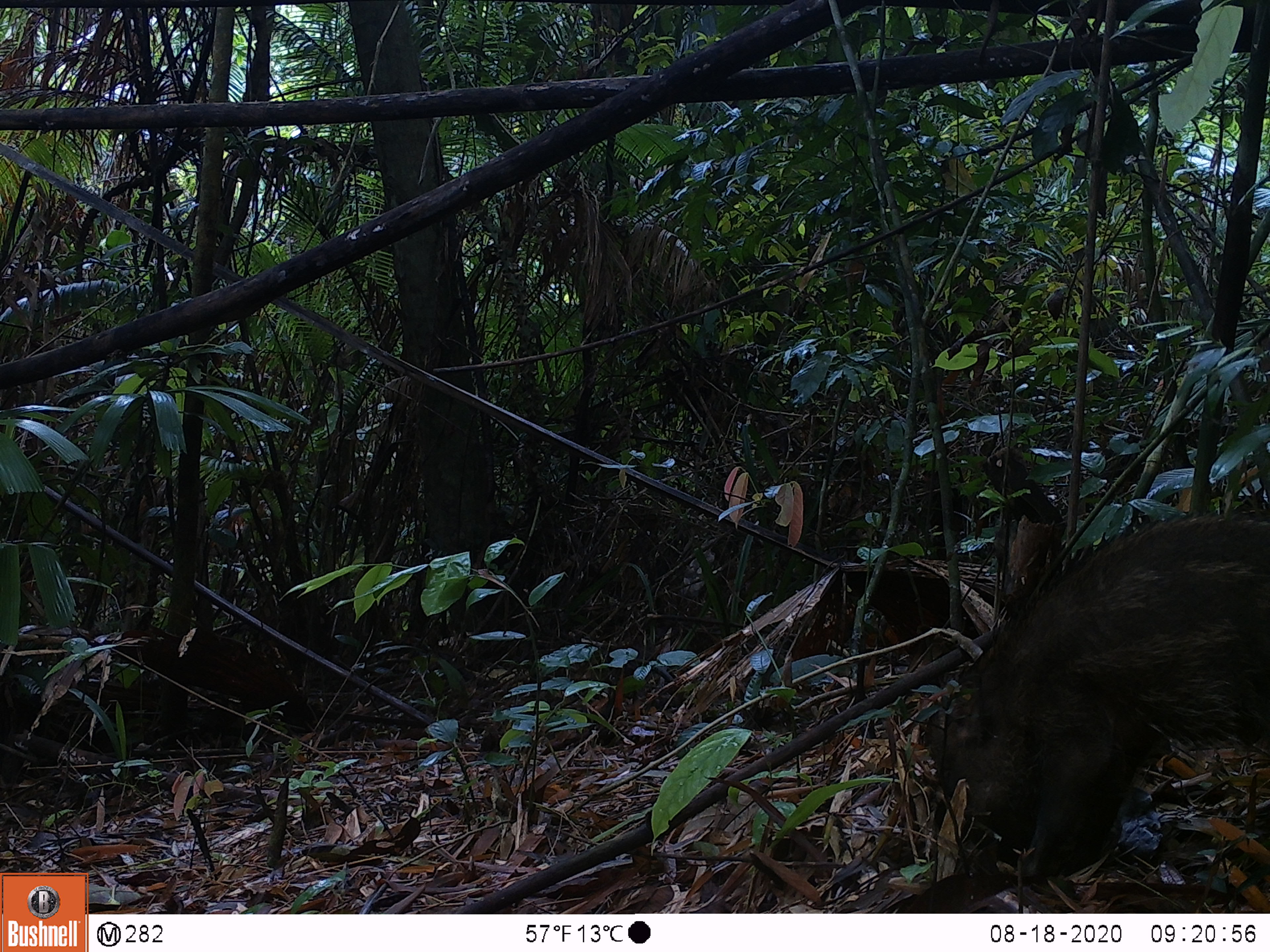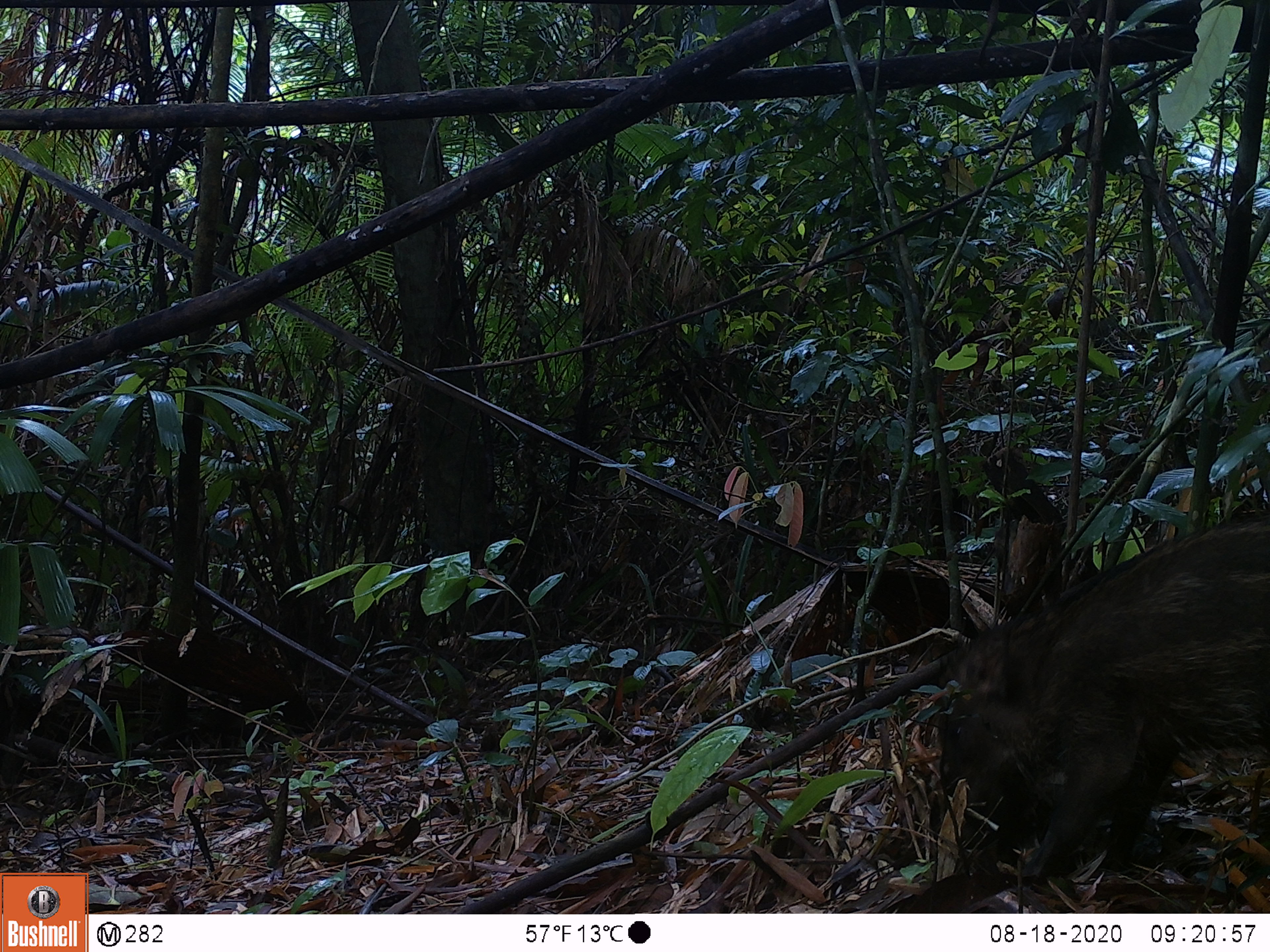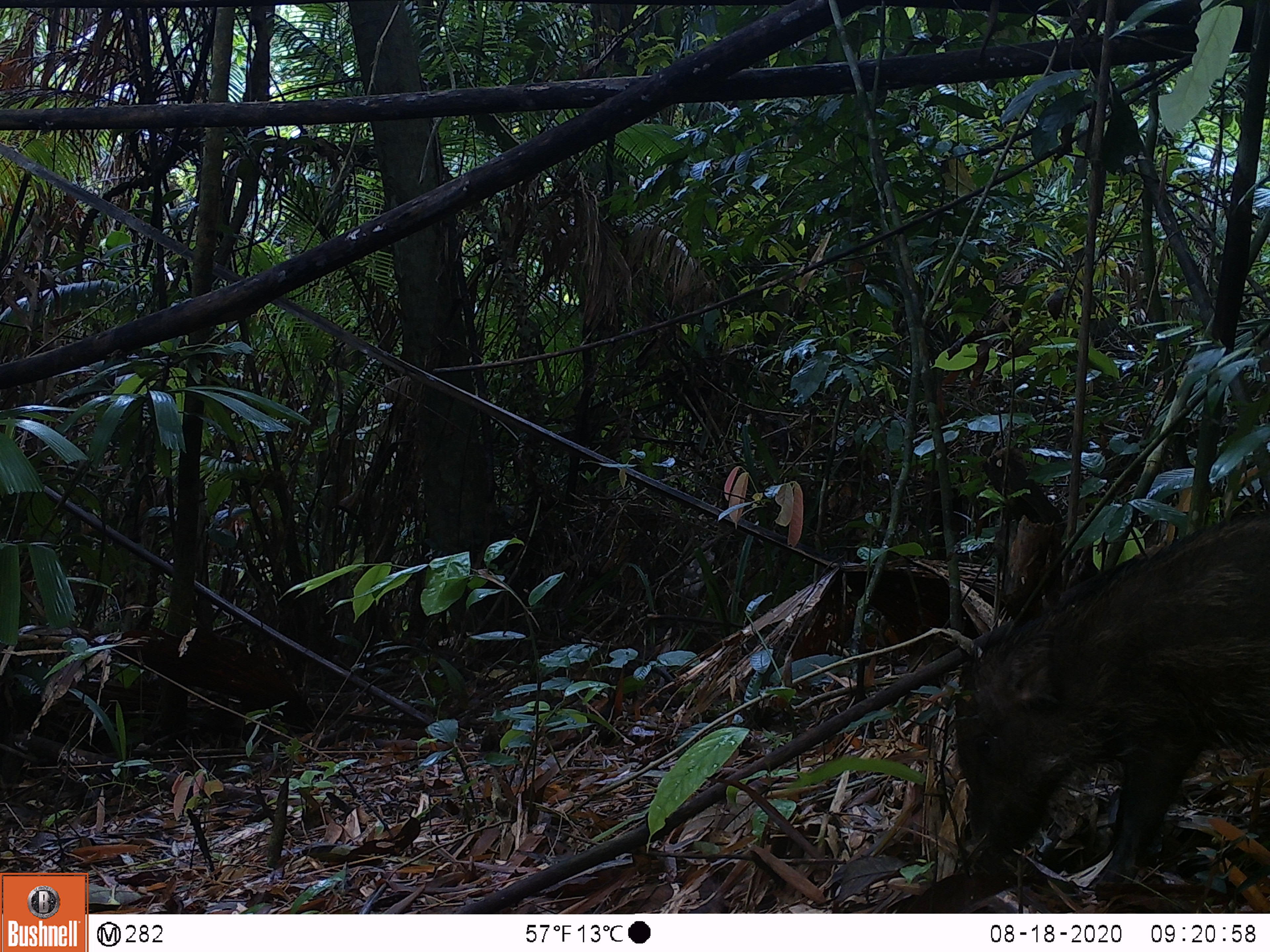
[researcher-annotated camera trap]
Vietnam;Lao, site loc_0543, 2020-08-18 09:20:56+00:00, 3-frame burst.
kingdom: Animalia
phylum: Chordata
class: Mammalia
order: Artiodactyla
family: Suidae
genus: Sus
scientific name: Sus scrofa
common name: eurasian wild pig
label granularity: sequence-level